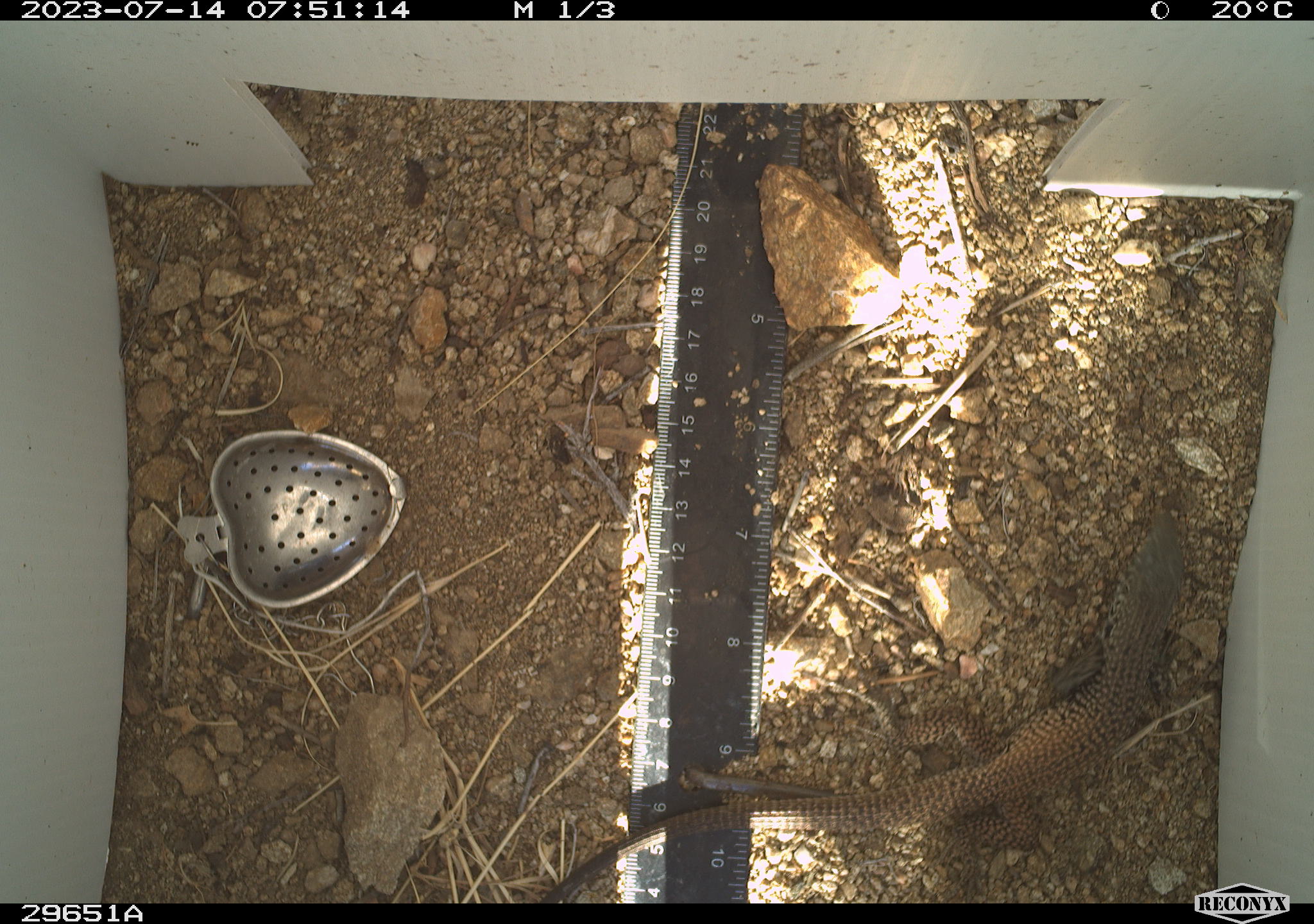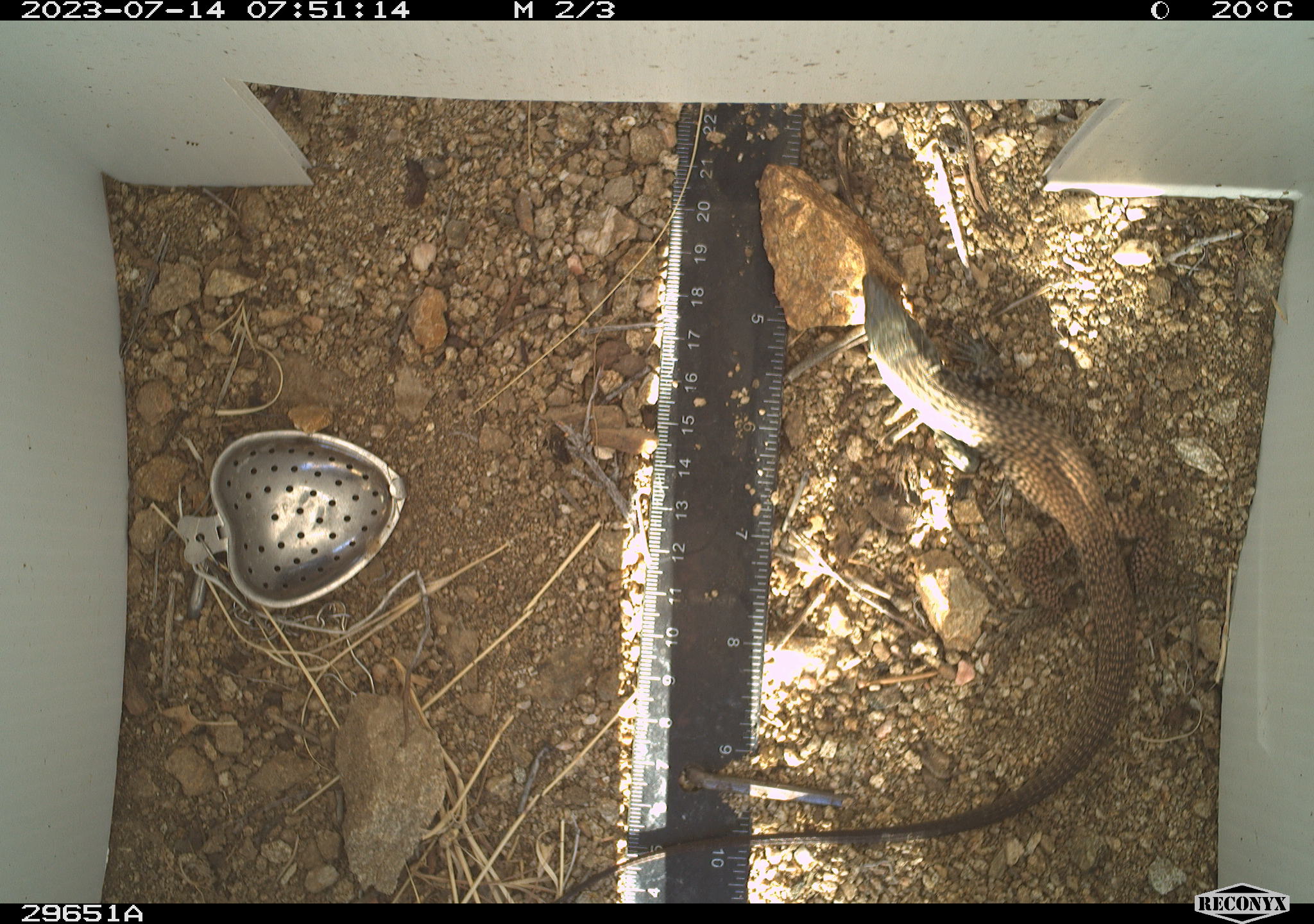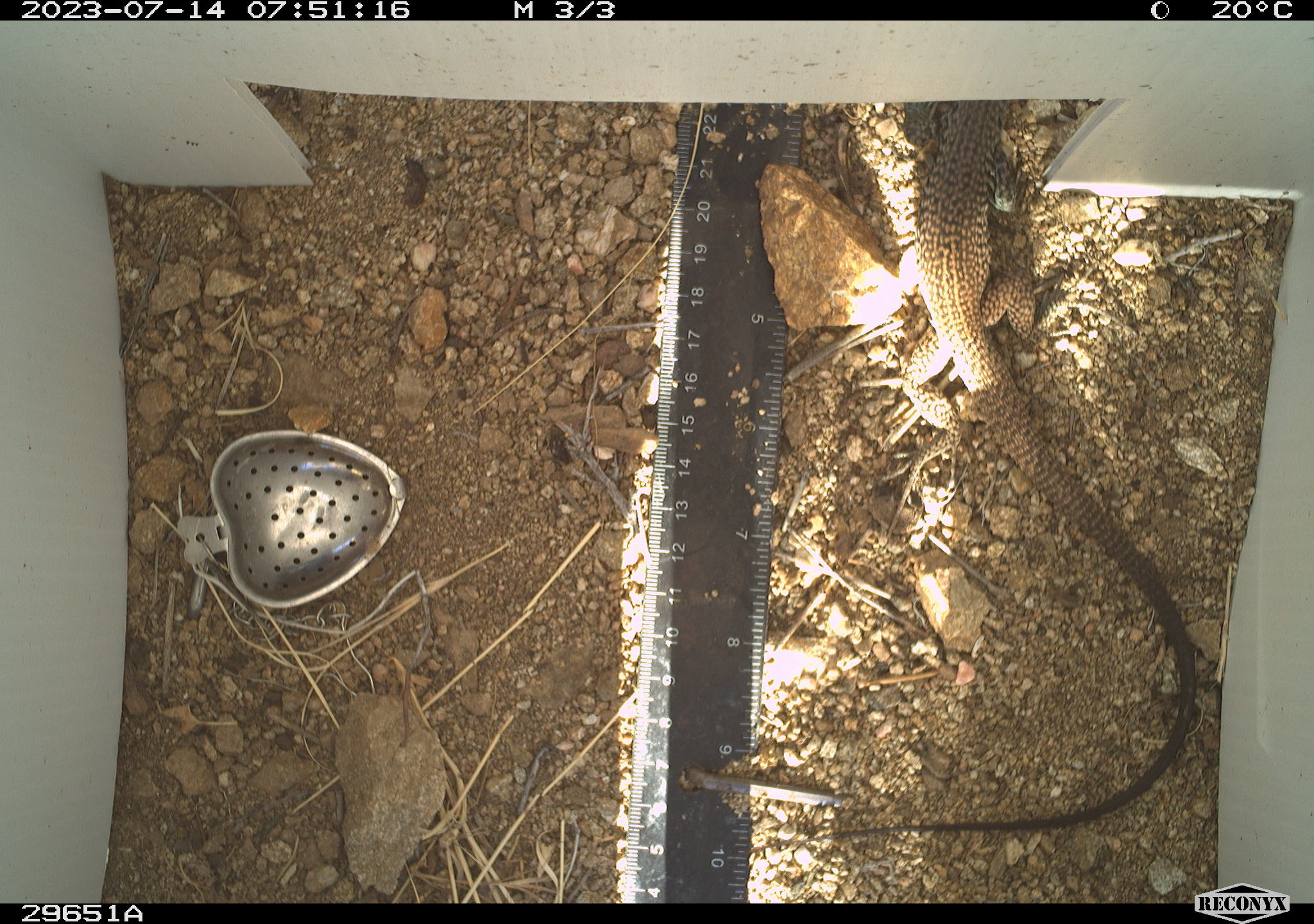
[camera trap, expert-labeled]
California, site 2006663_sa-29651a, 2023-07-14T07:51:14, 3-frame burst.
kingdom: Animalia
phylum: Chordata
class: Reptilia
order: Squamata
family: Teiidae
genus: Aspidoscelis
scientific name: Aspidoscelis tigris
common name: western whiptail